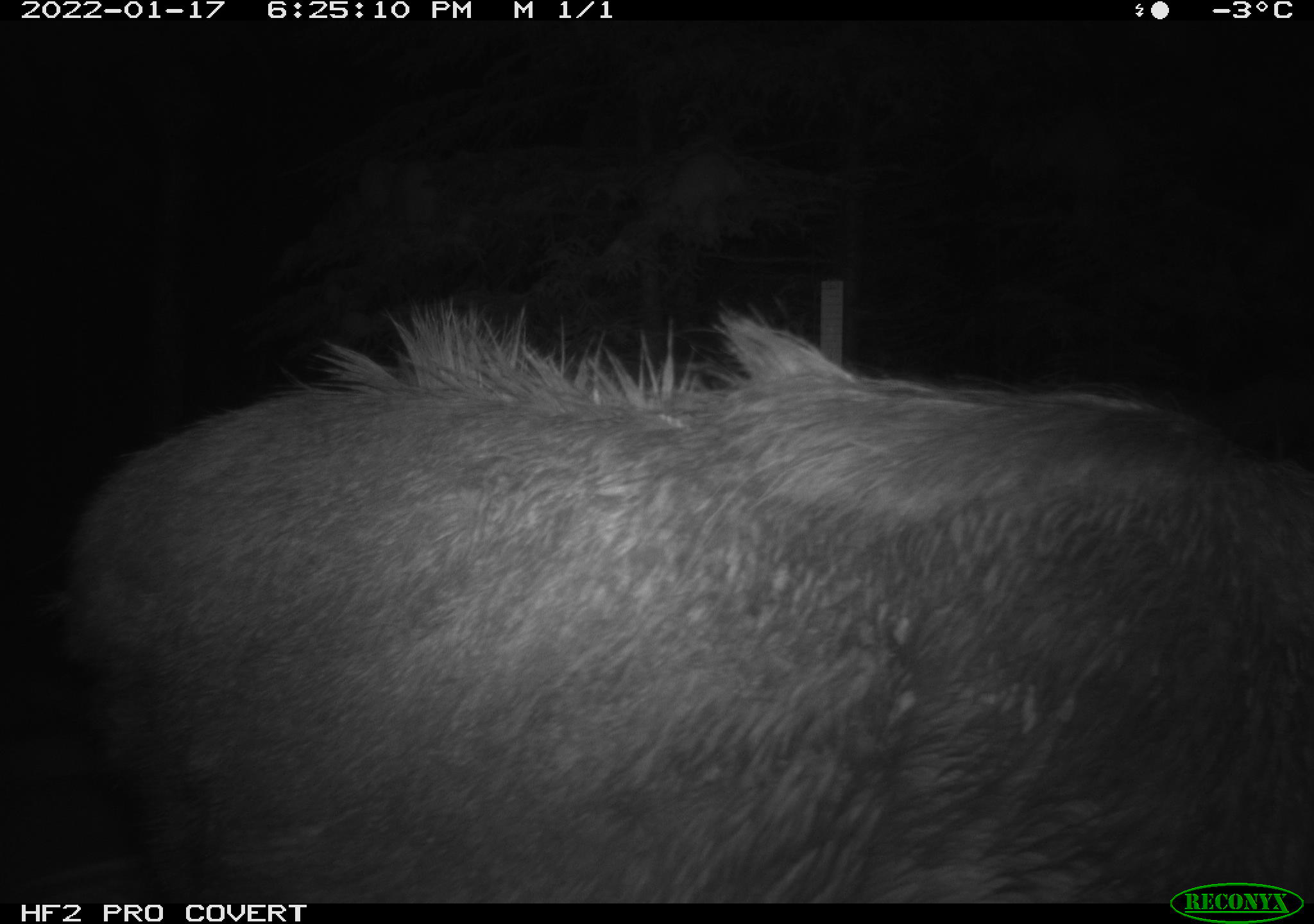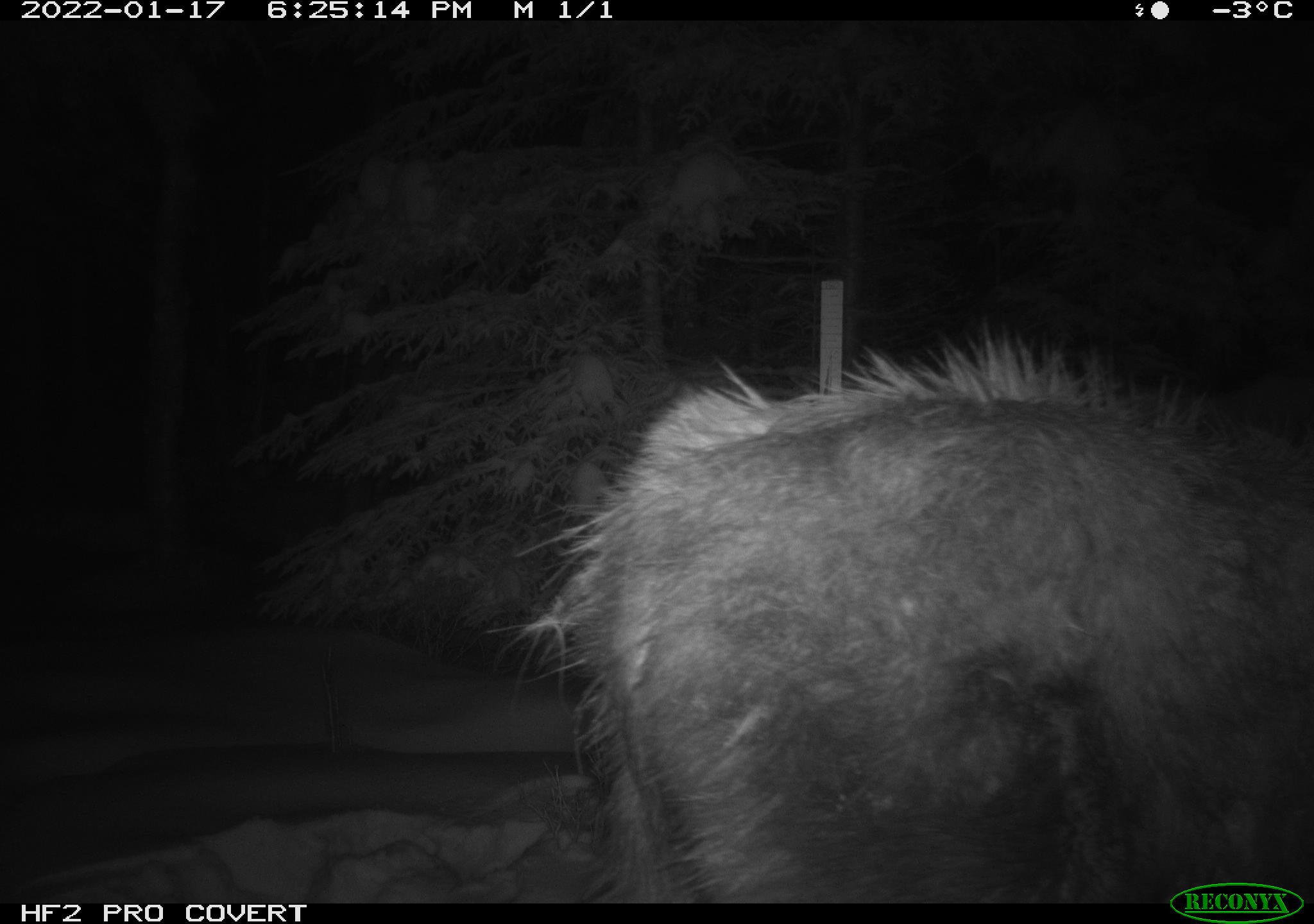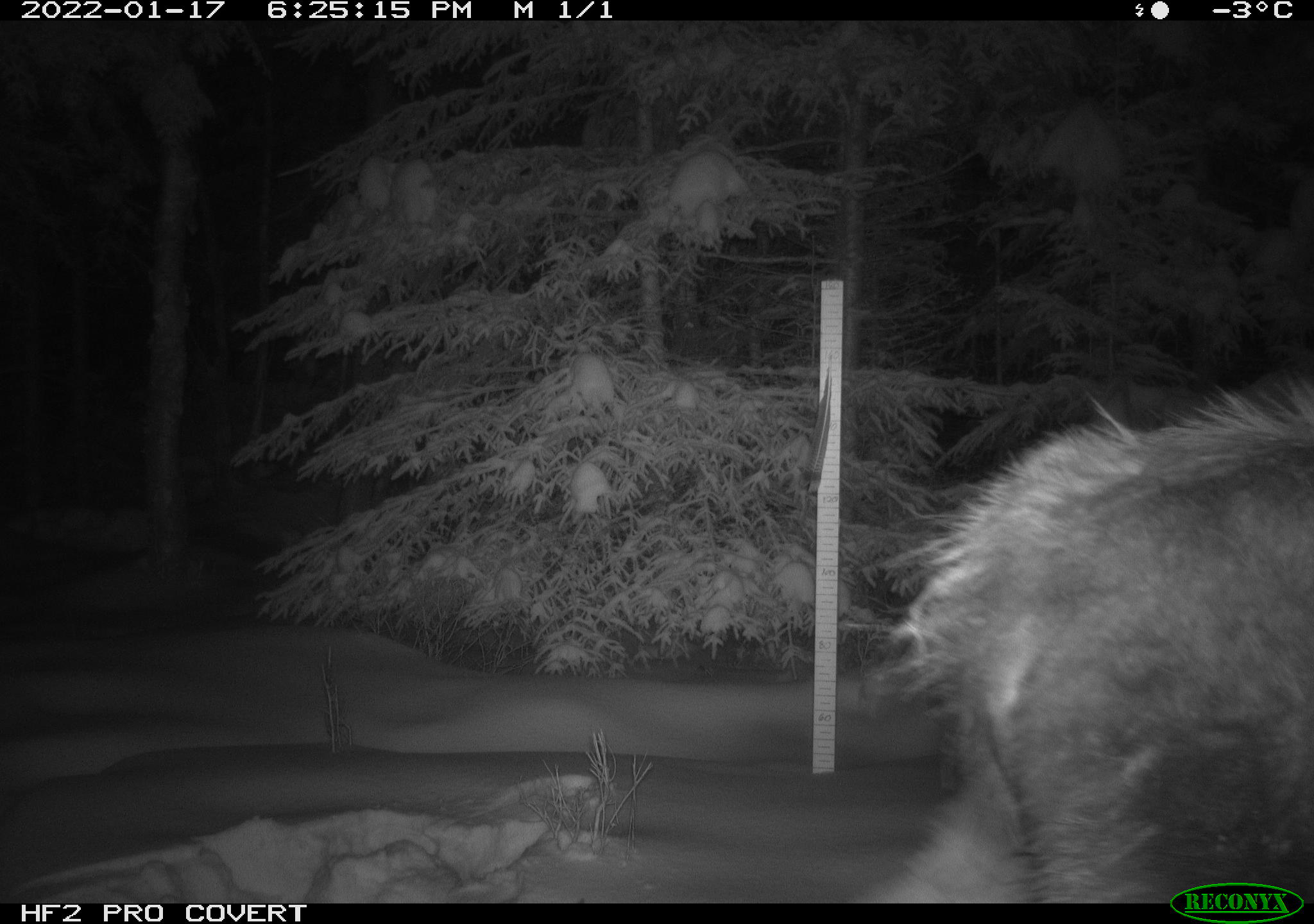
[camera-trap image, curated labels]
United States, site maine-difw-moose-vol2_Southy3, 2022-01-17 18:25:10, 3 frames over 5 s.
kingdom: Animalia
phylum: Chordata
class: Mammalia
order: Artiodactyla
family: Cervidae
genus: Alces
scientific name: Alces alces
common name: moose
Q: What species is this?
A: Moose (Alces alces).